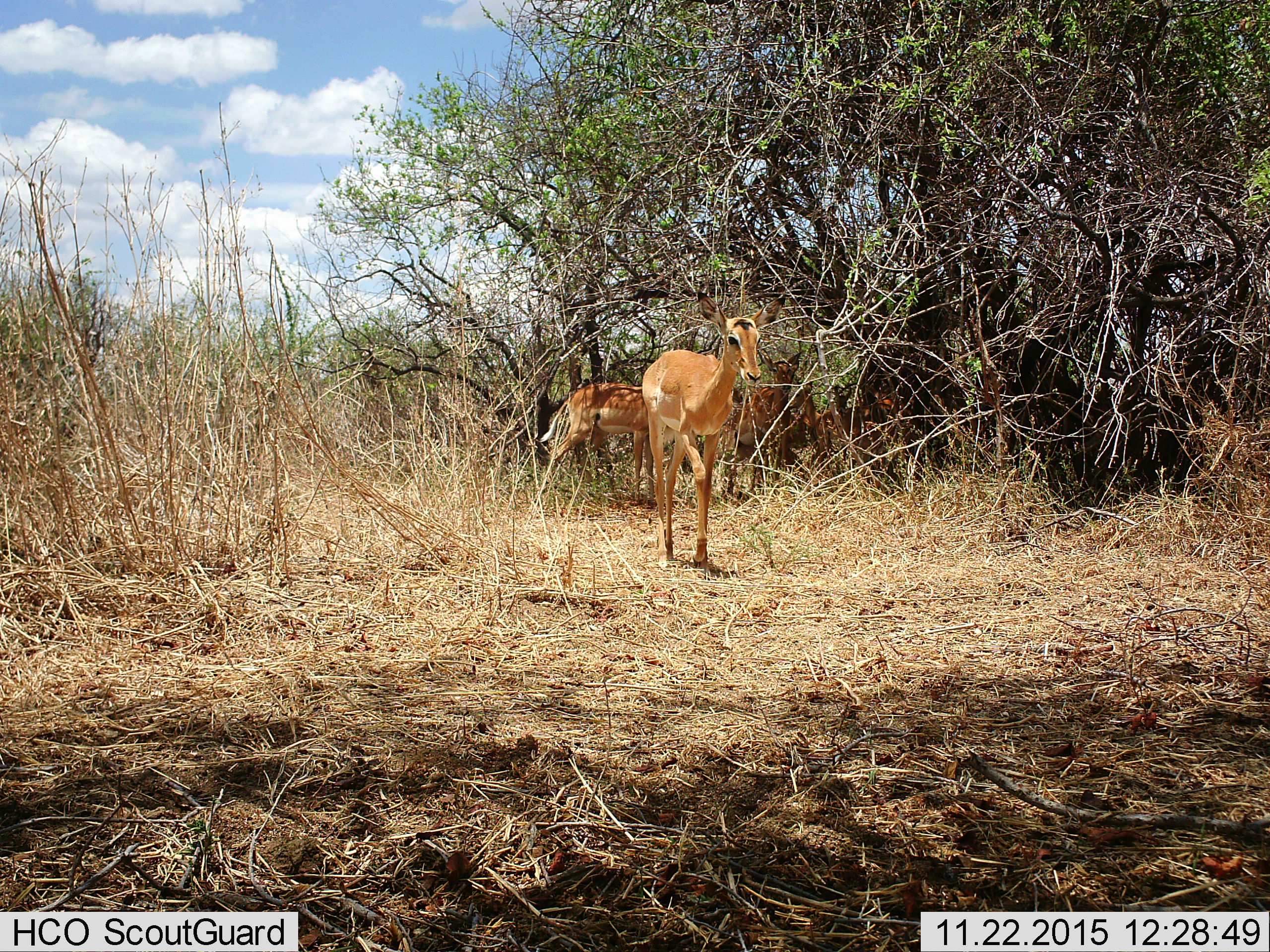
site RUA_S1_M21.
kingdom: Animalia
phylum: Chordata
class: Mammalia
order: Artiodactyla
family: Bovidae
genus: Aepyceros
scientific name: Aepyceros melampus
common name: impala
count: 5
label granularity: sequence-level